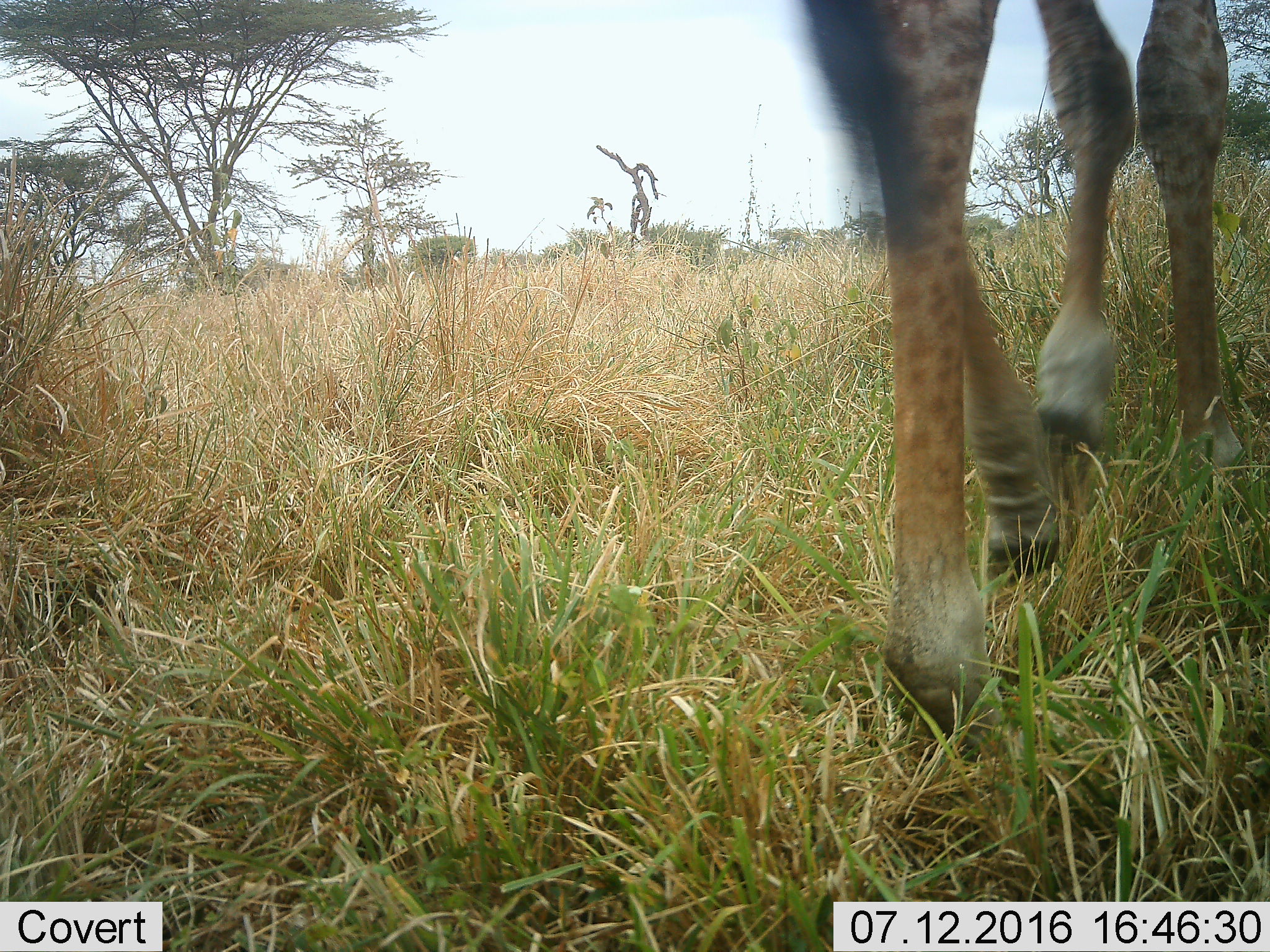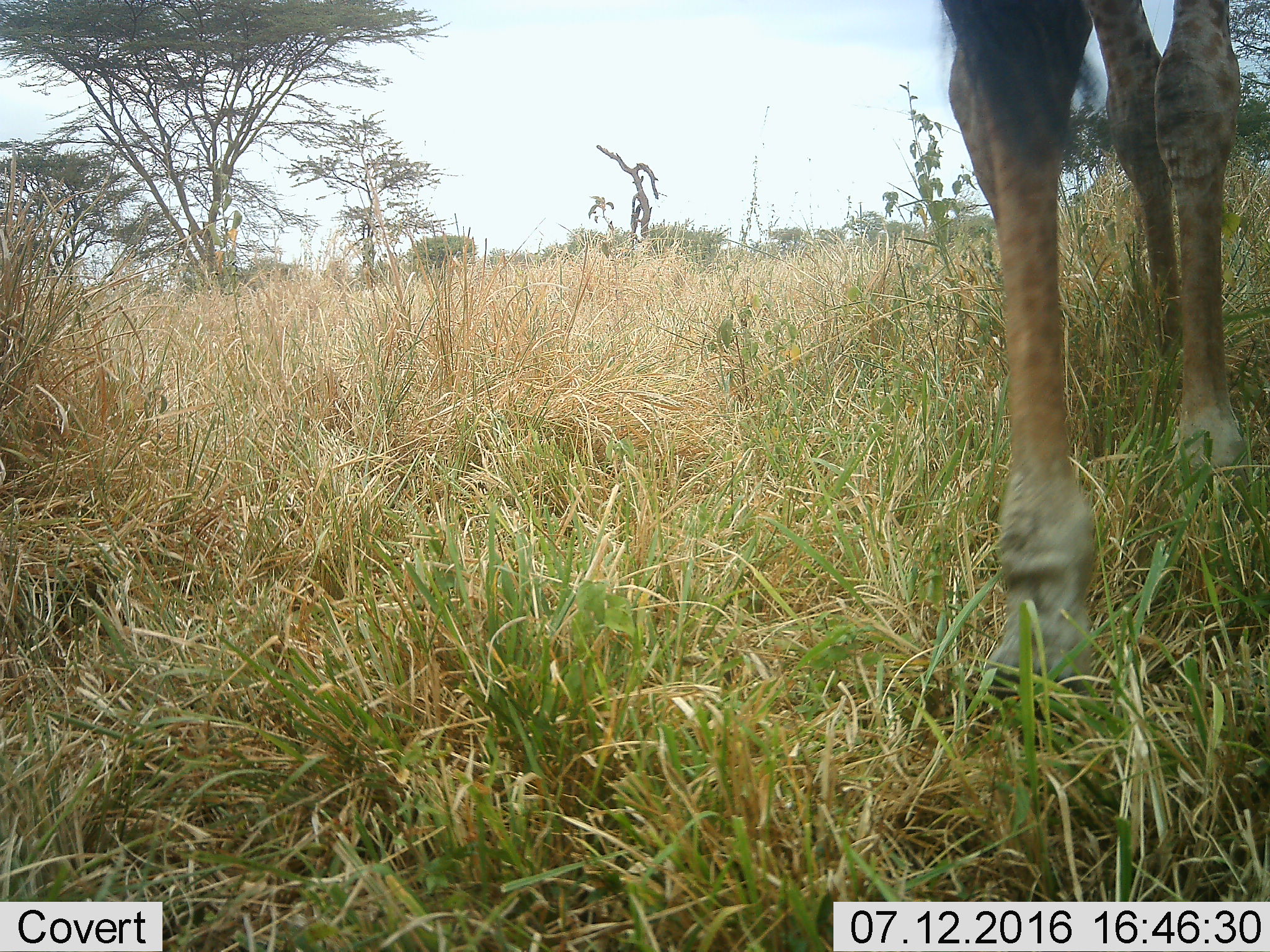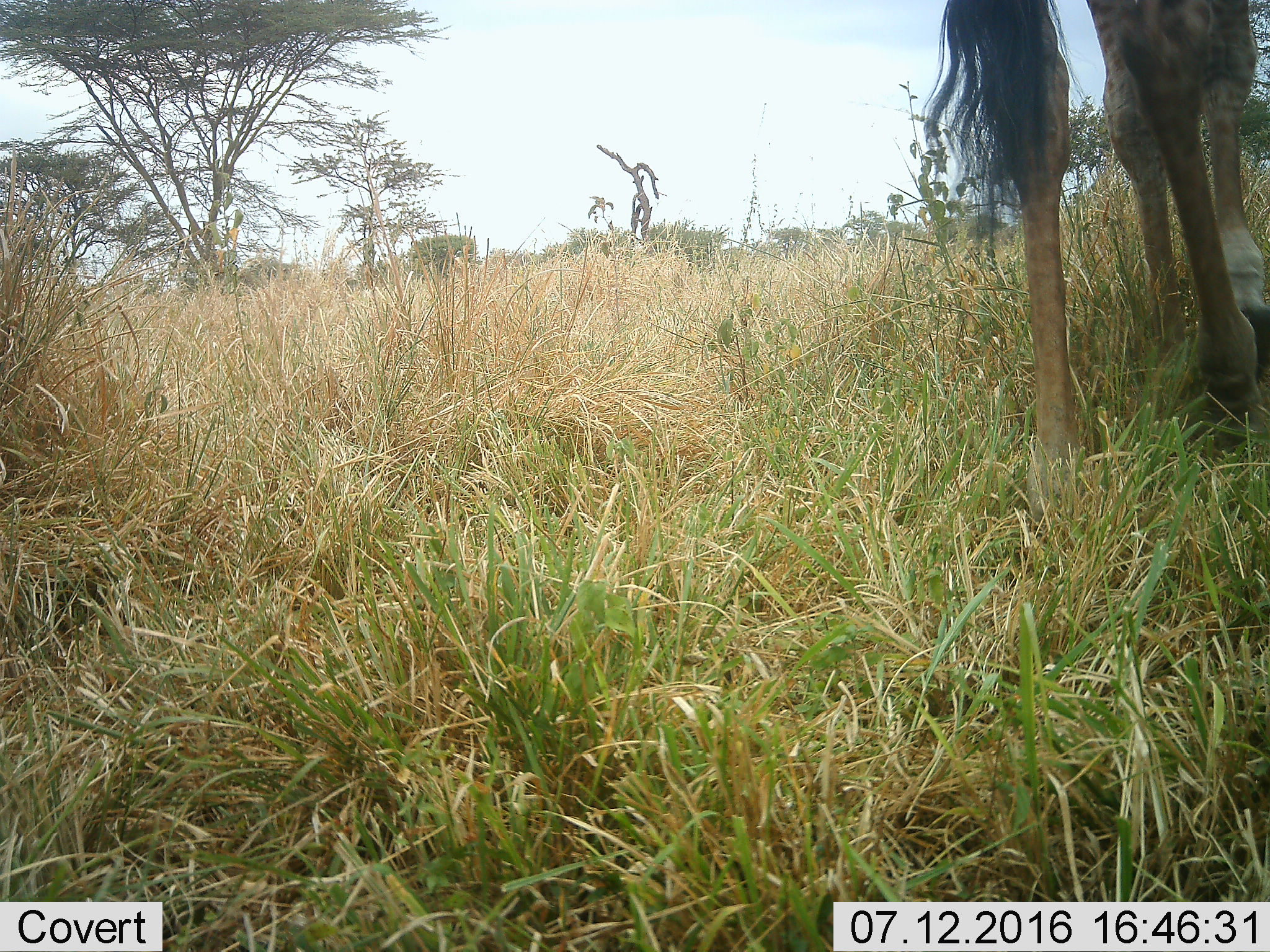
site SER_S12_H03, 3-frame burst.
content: unidentified animal